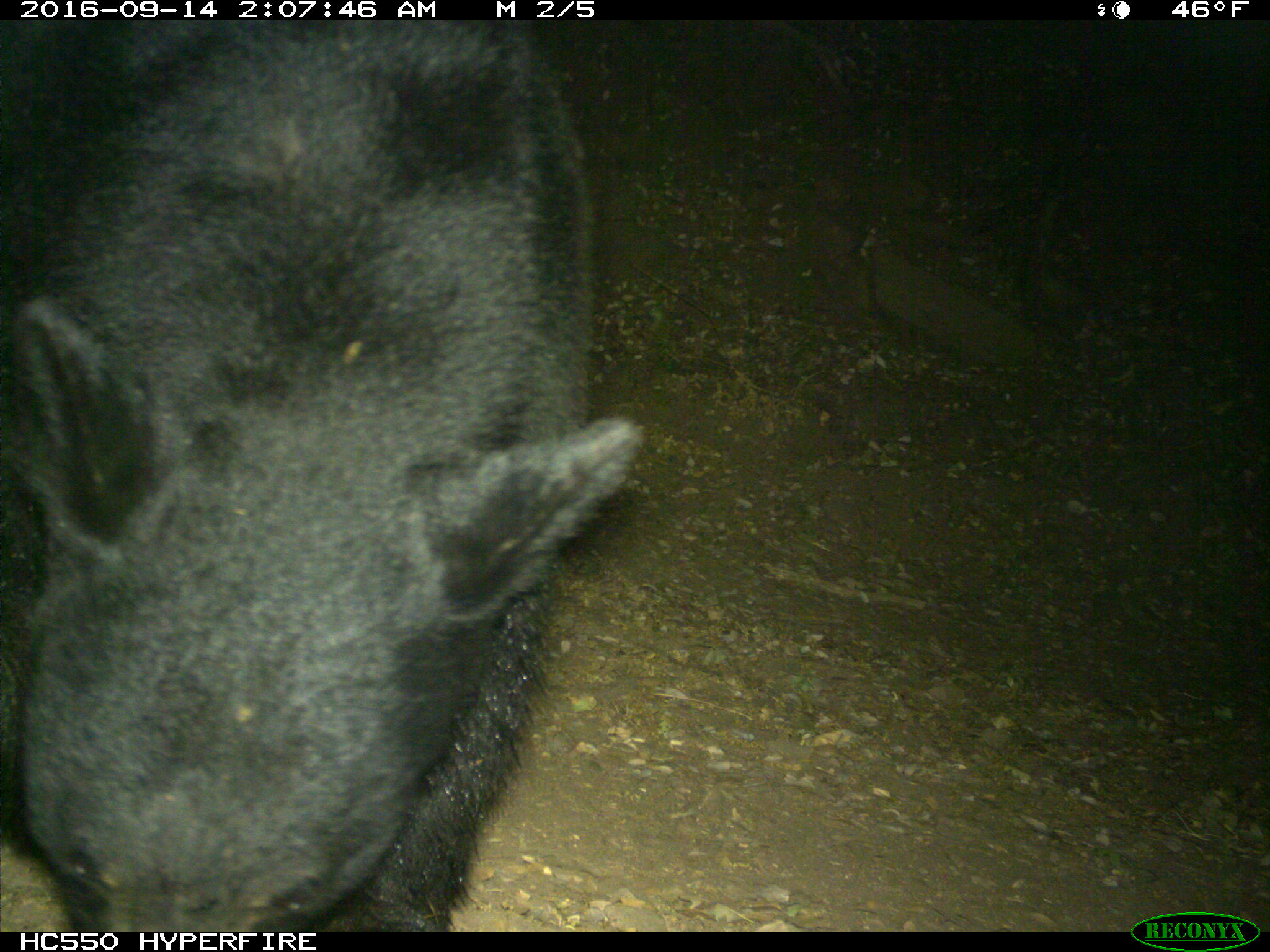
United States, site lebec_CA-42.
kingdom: Animalia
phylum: Chordata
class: Mammalia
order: Carnivora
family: Ursidae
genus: Ursus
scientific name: Ursus americanus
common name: american black bear